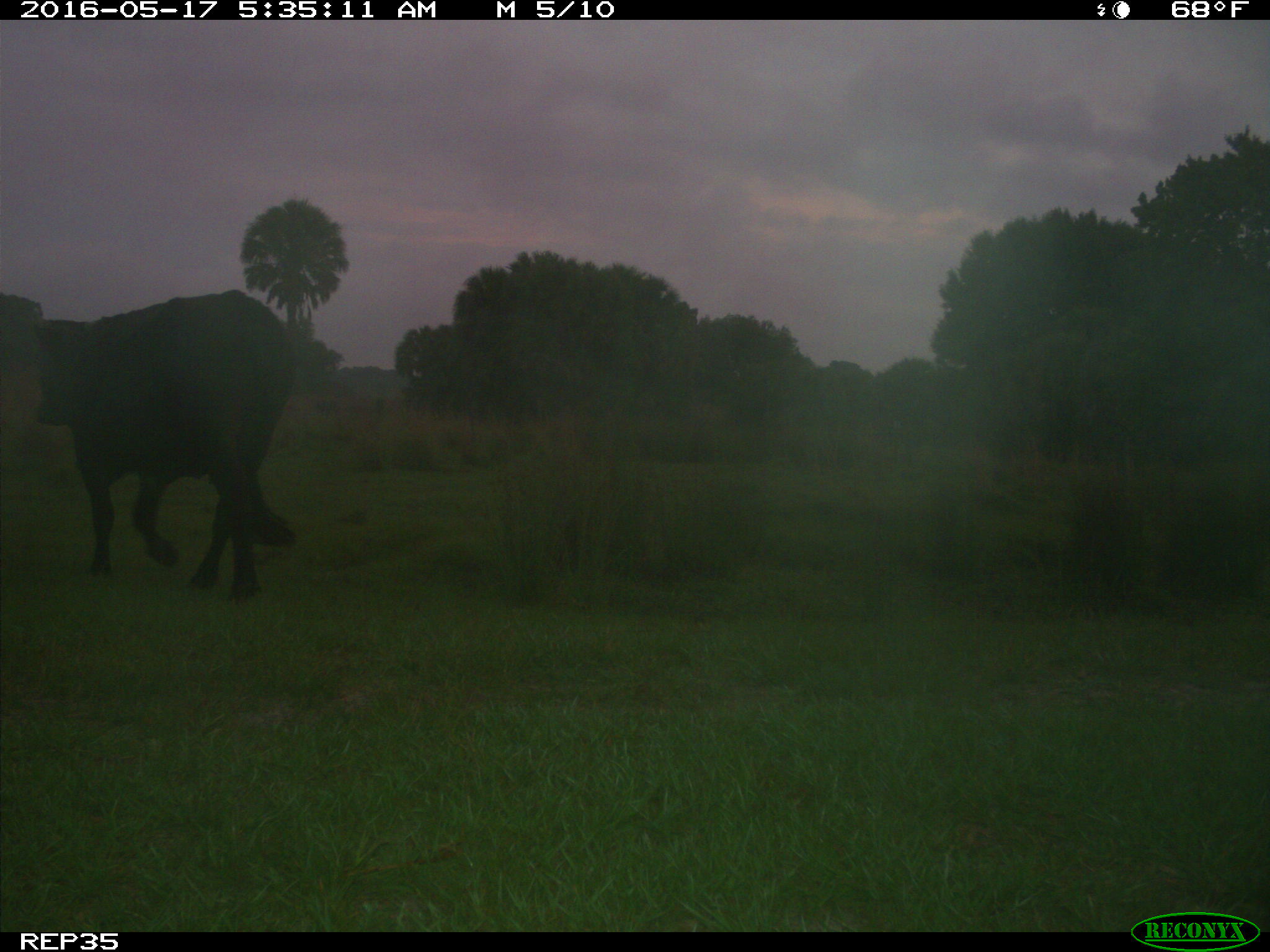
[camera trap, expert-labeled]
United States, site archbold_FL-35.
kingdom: Animalia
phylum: Chordata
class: Mammalia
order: Artiodactyla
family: Bovidae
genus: Bos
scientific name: Bos taurus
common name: domestic cow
Bos taurus (domestic cow).